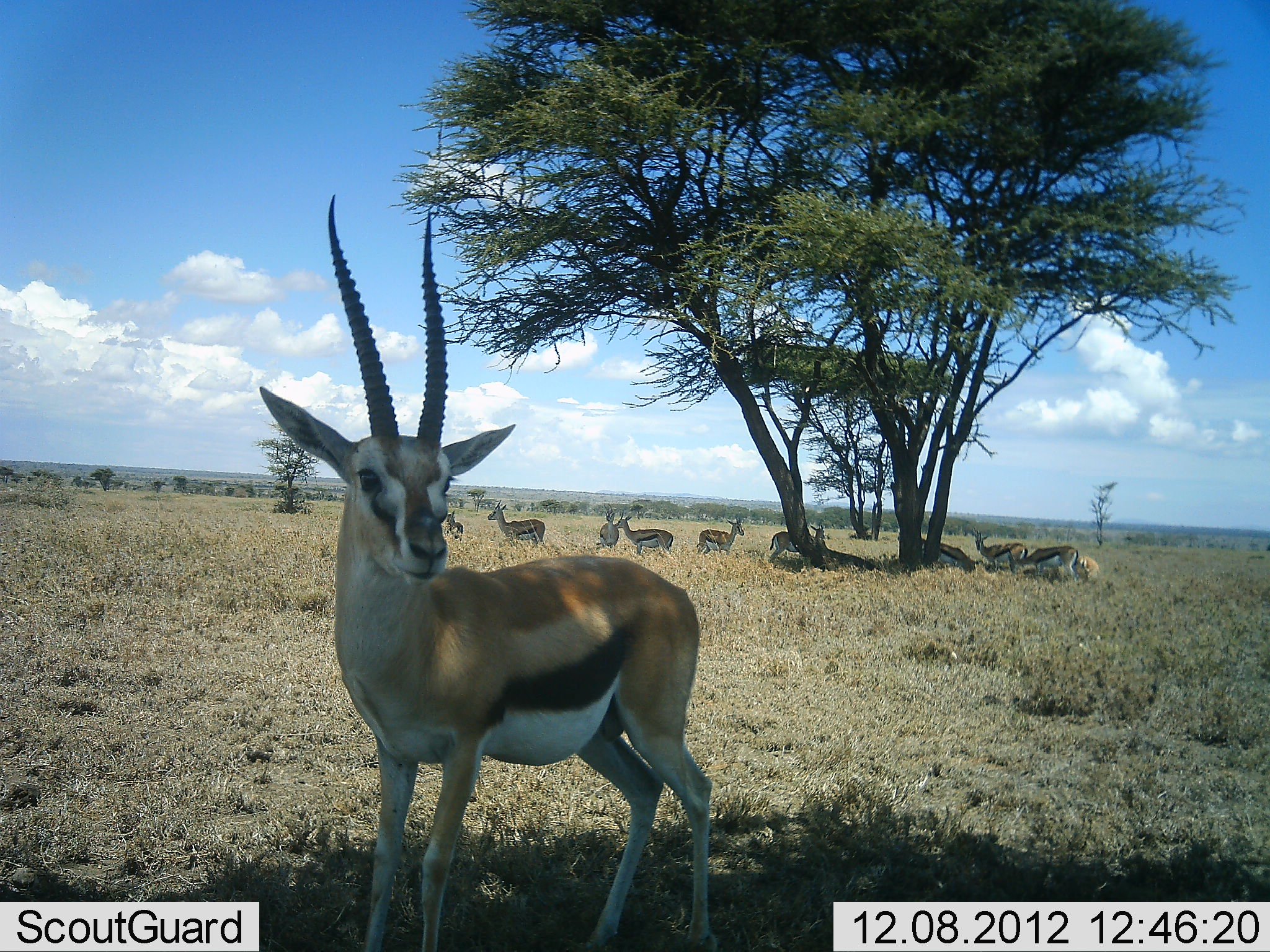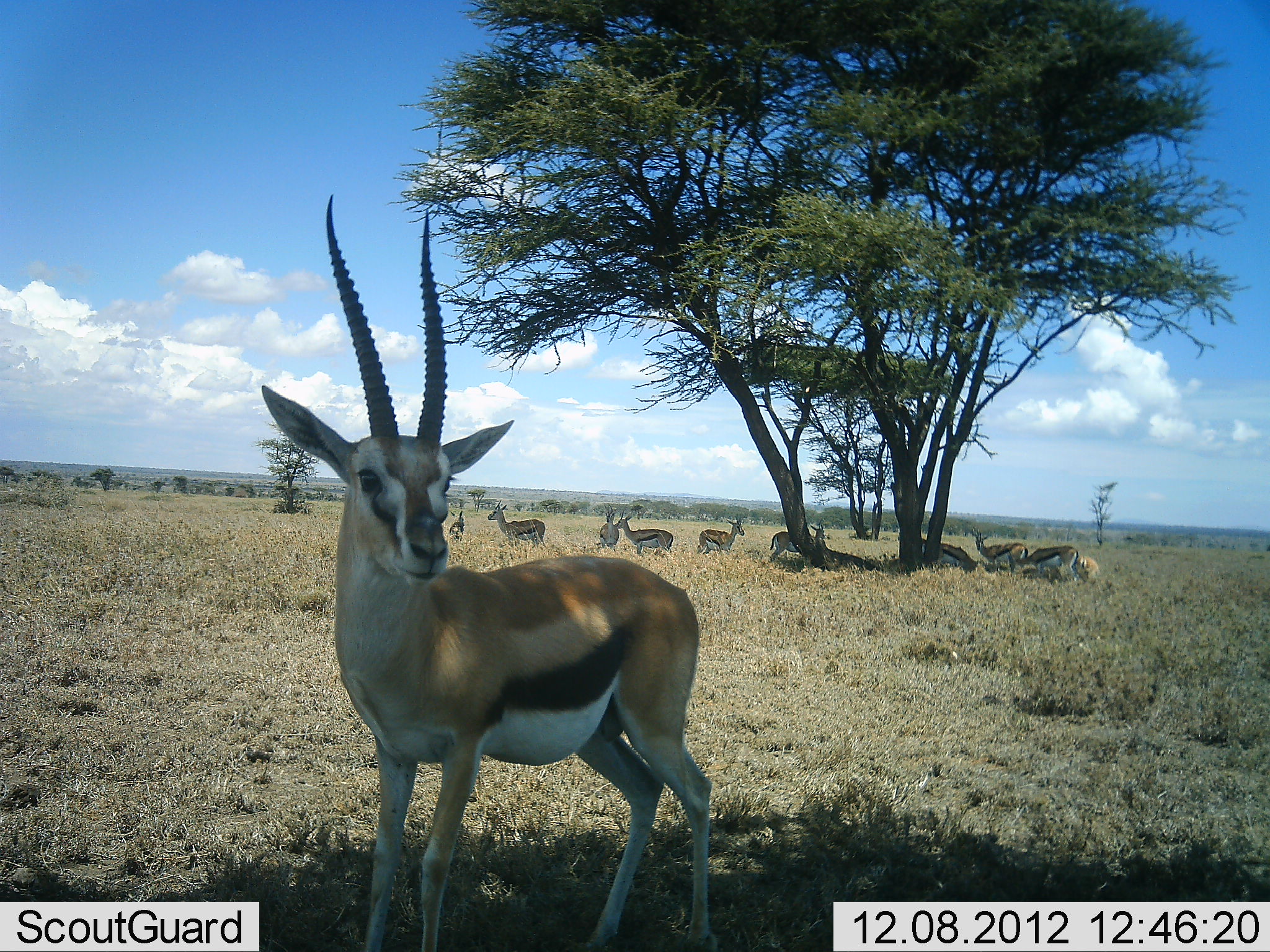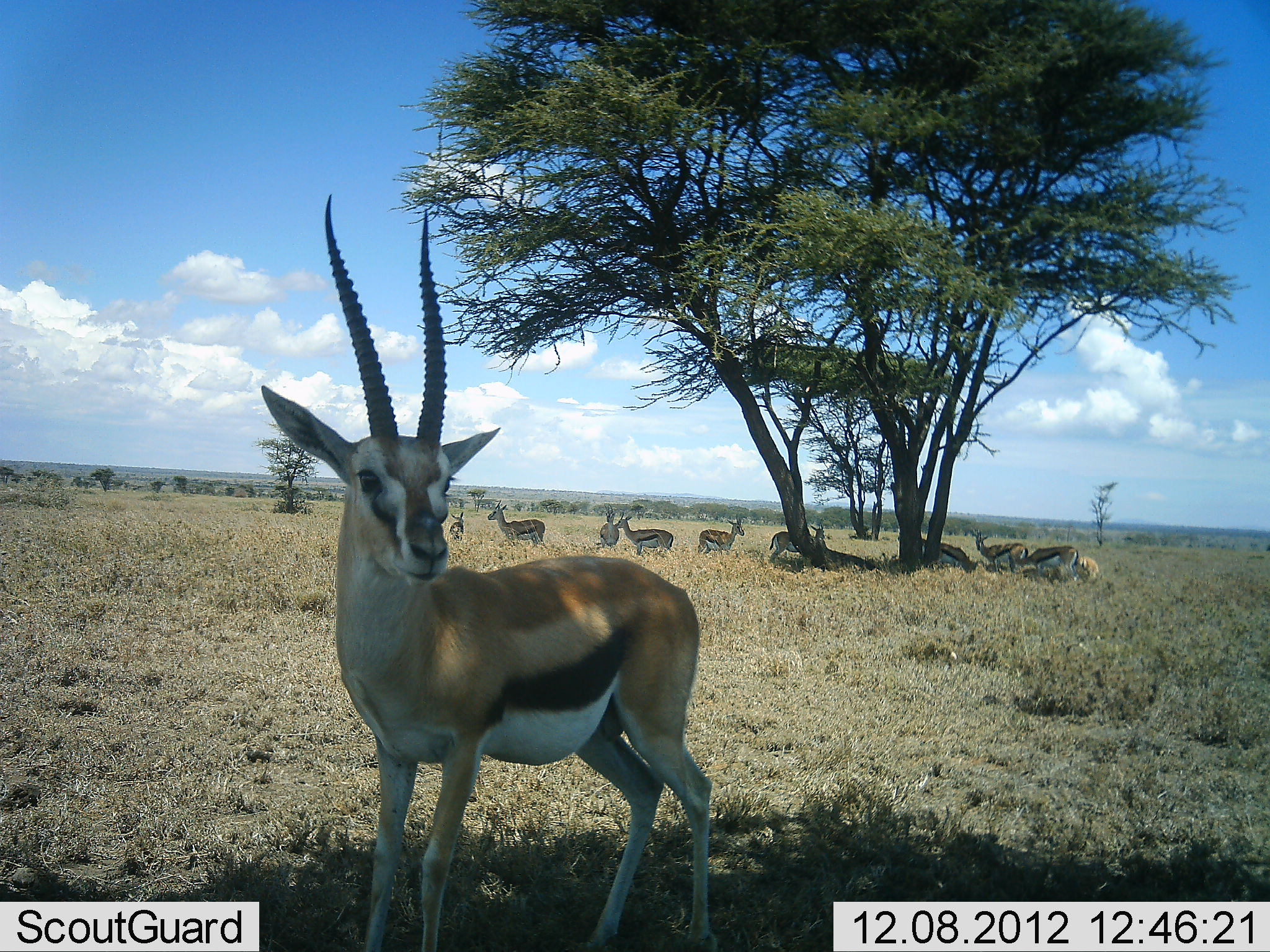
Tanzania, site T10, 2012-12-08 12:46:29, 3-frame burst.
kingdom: Animalia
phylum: Chordata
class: Mammalia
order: Artiodactyla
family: Bovidae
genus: Eudorcas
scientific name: Eudorcas thomsonii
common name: thomson's gazelle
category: gazellethomsons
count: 11-50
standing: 100%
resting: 60%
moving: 0%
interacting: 0%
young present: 10%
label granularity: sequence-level